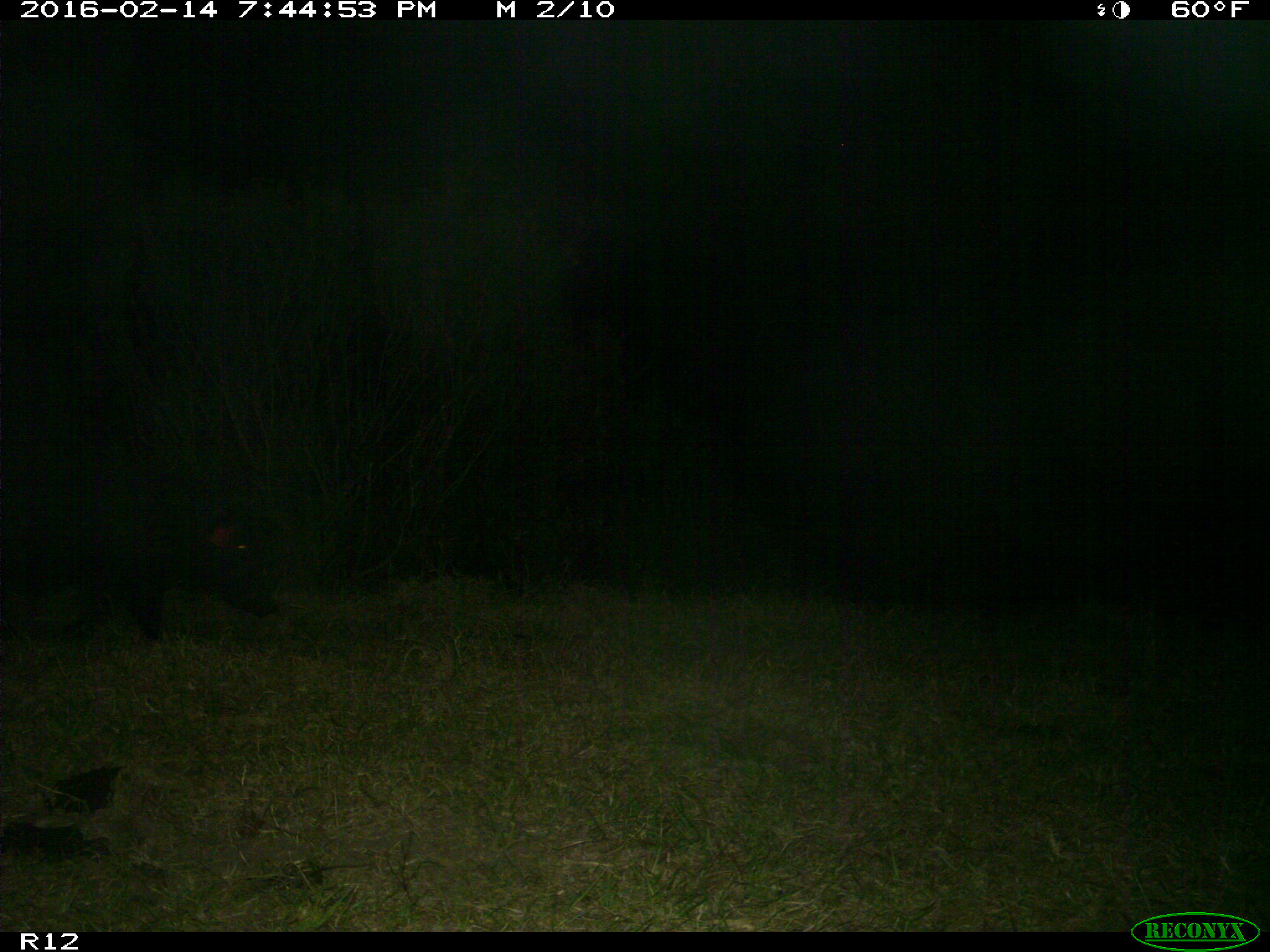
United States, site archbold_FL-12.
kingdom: Animalia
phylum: Chordata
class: Mammalia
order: Artiodactyla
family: Suidae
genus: Sus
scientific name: Sus scrofa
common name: wild boar